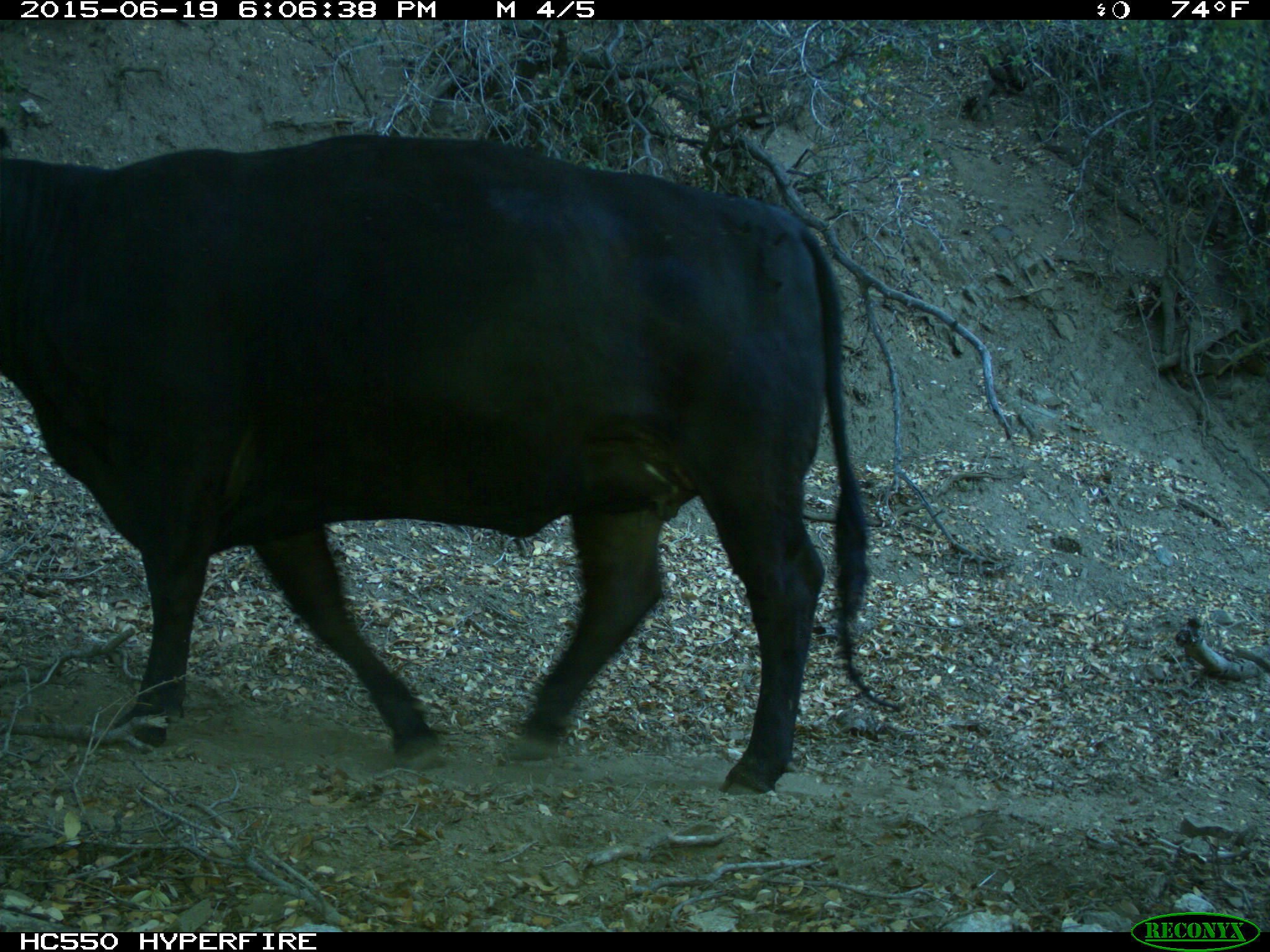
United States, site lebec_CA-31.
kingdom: Animalia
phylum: Chordata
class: Mammalia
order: Artiodactyla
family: Bovidae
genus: Bos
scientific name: Bos taurus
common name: domestic cow